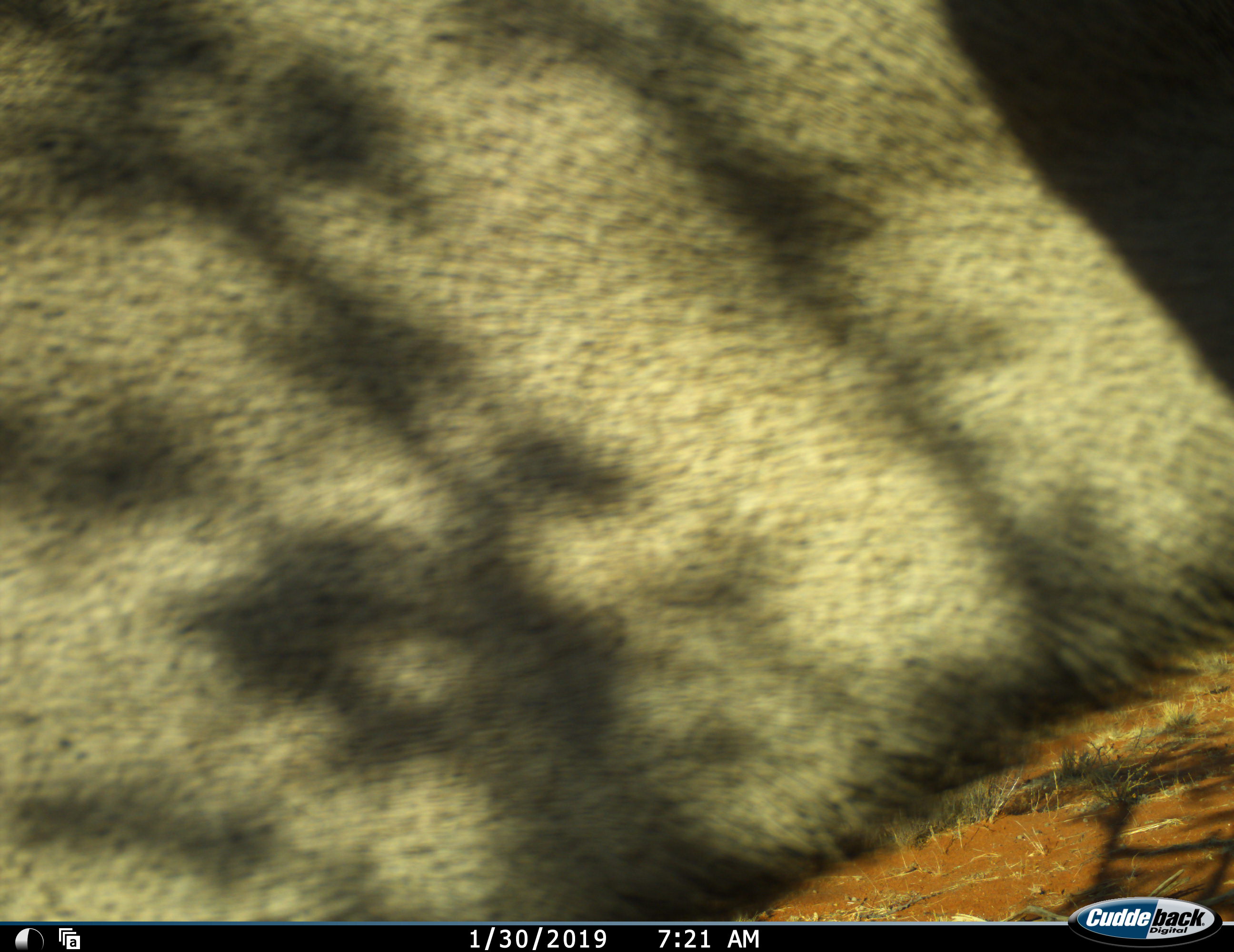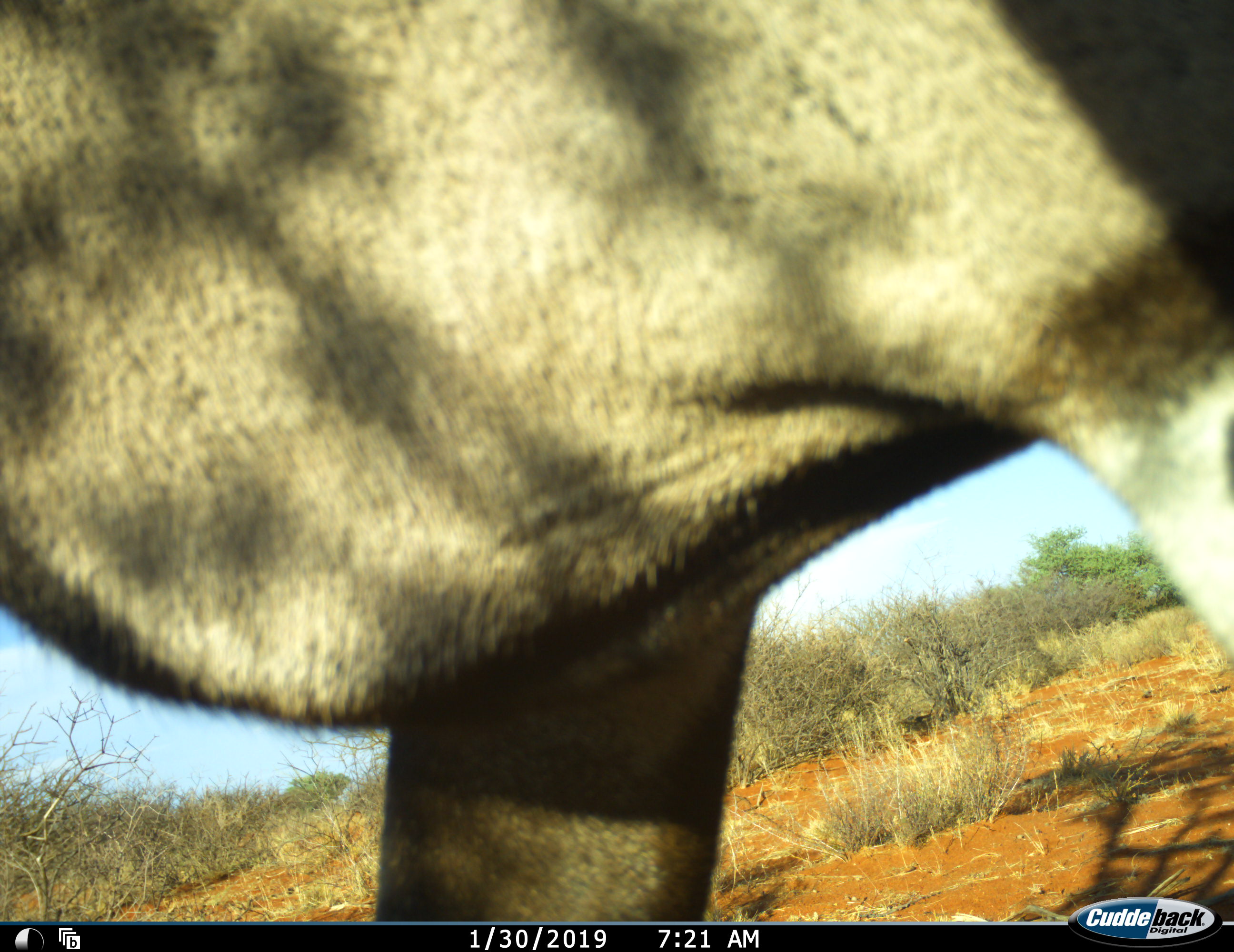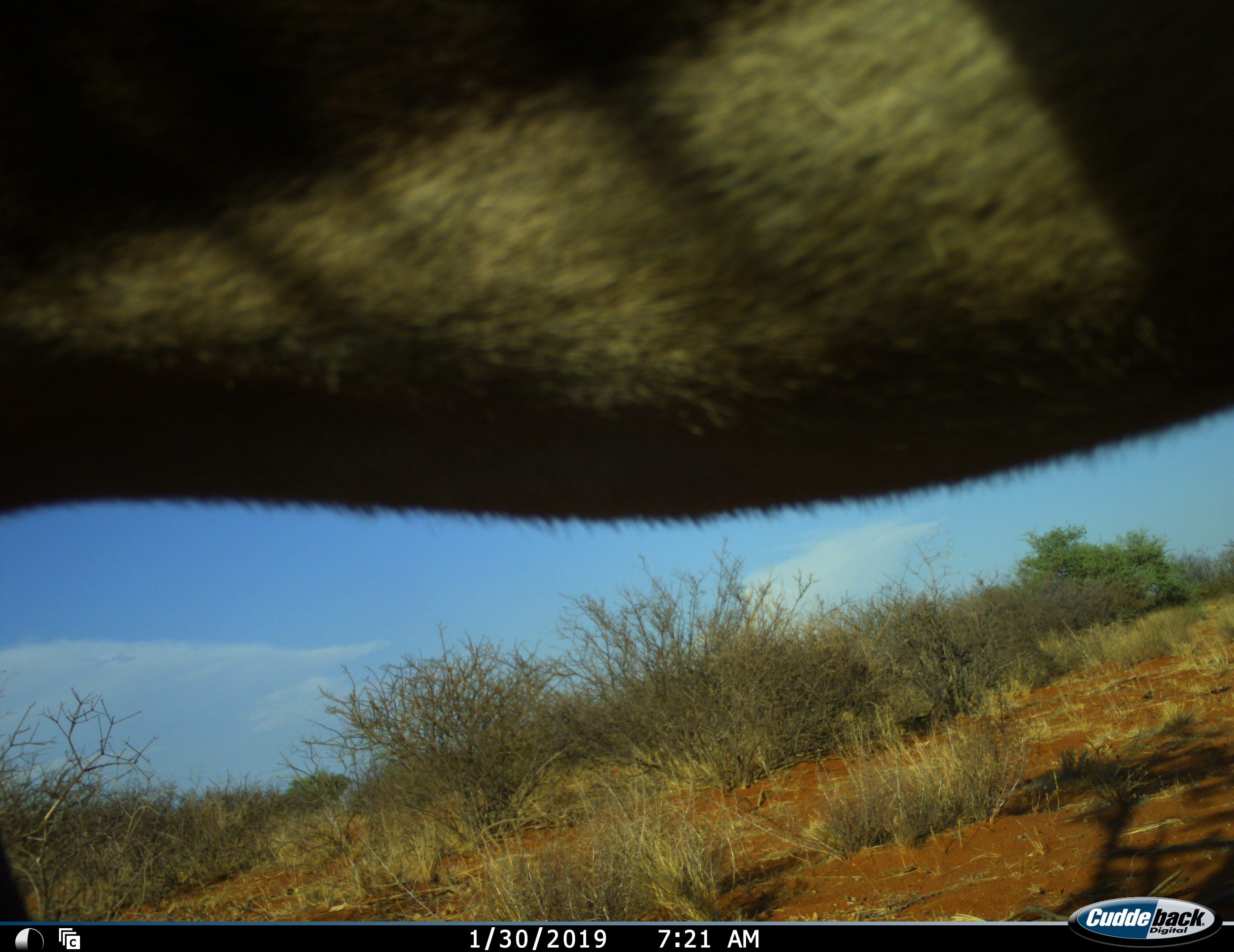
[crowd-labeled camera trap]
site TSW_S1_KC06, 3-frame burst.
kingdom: Animalia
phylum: Chordata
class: Mammalia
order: Artiodactyla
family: Bovidae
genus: Oryx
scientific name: Oryx gazella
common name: gemsbok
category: oryx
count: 1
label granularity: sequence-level